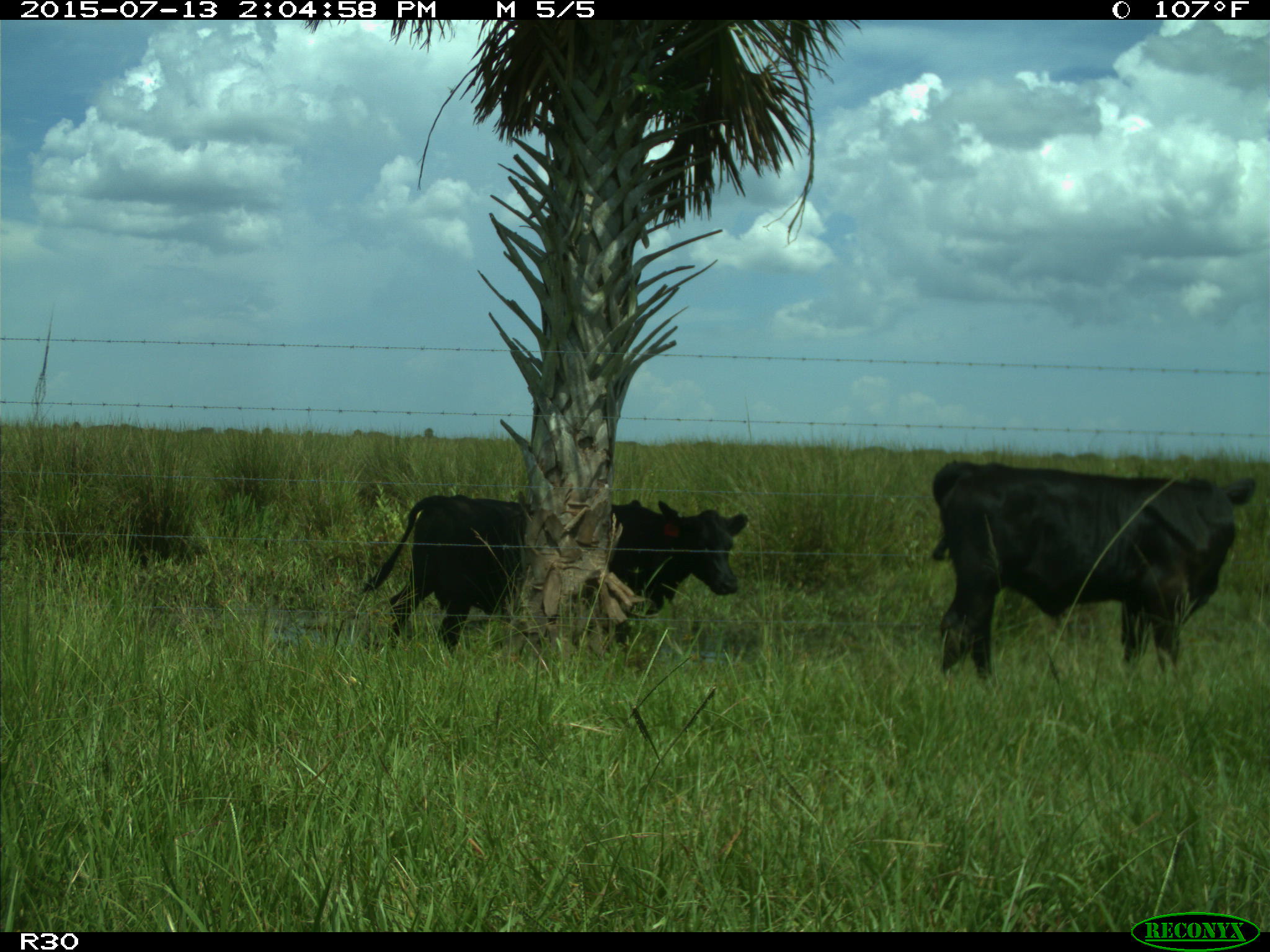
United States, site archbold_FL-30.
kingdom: Animalia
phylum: Chordata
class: Mammalia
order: Artiodactyla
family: Bovidae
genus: Bos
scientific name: Bos taurus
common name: domestic cow